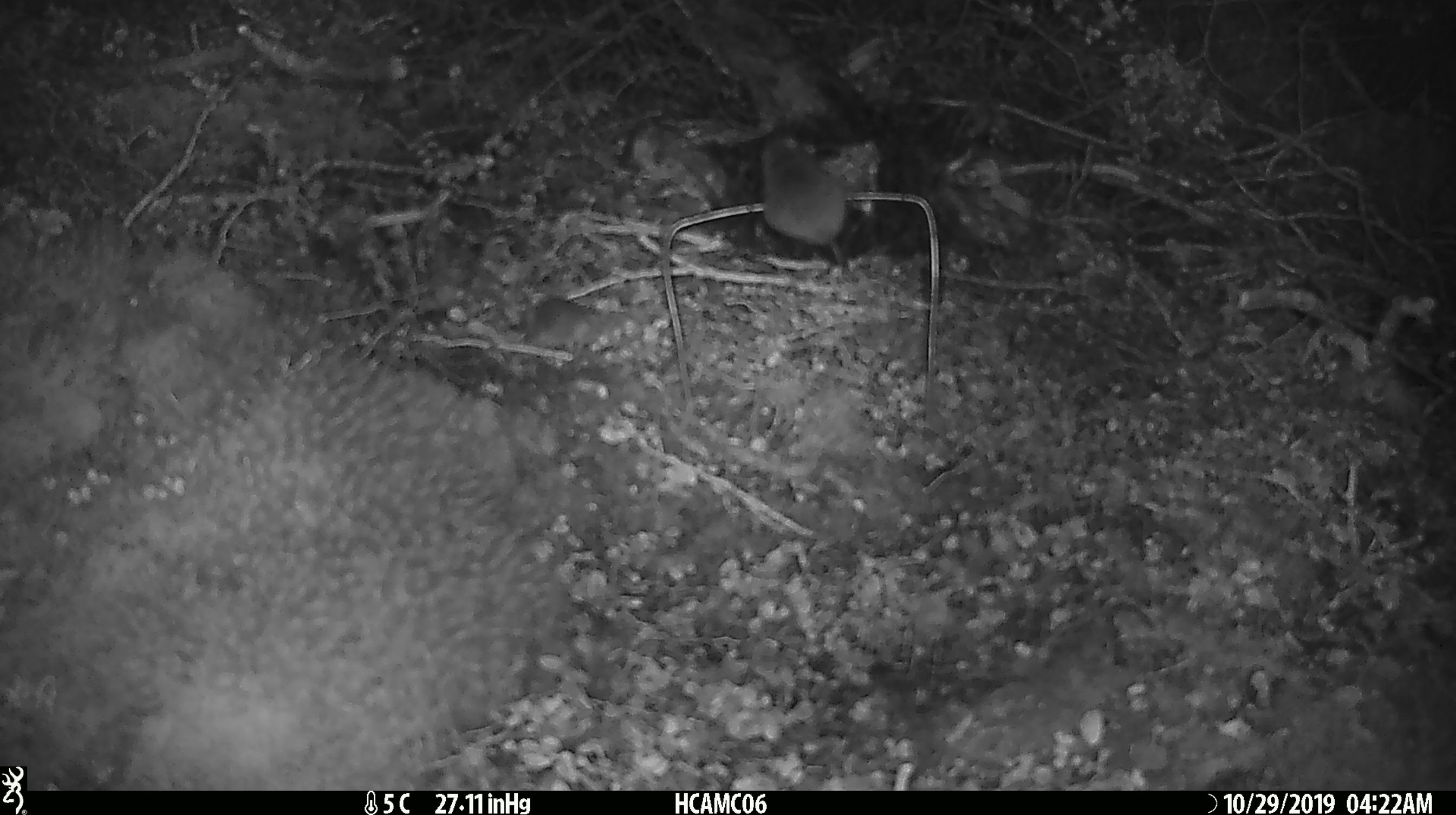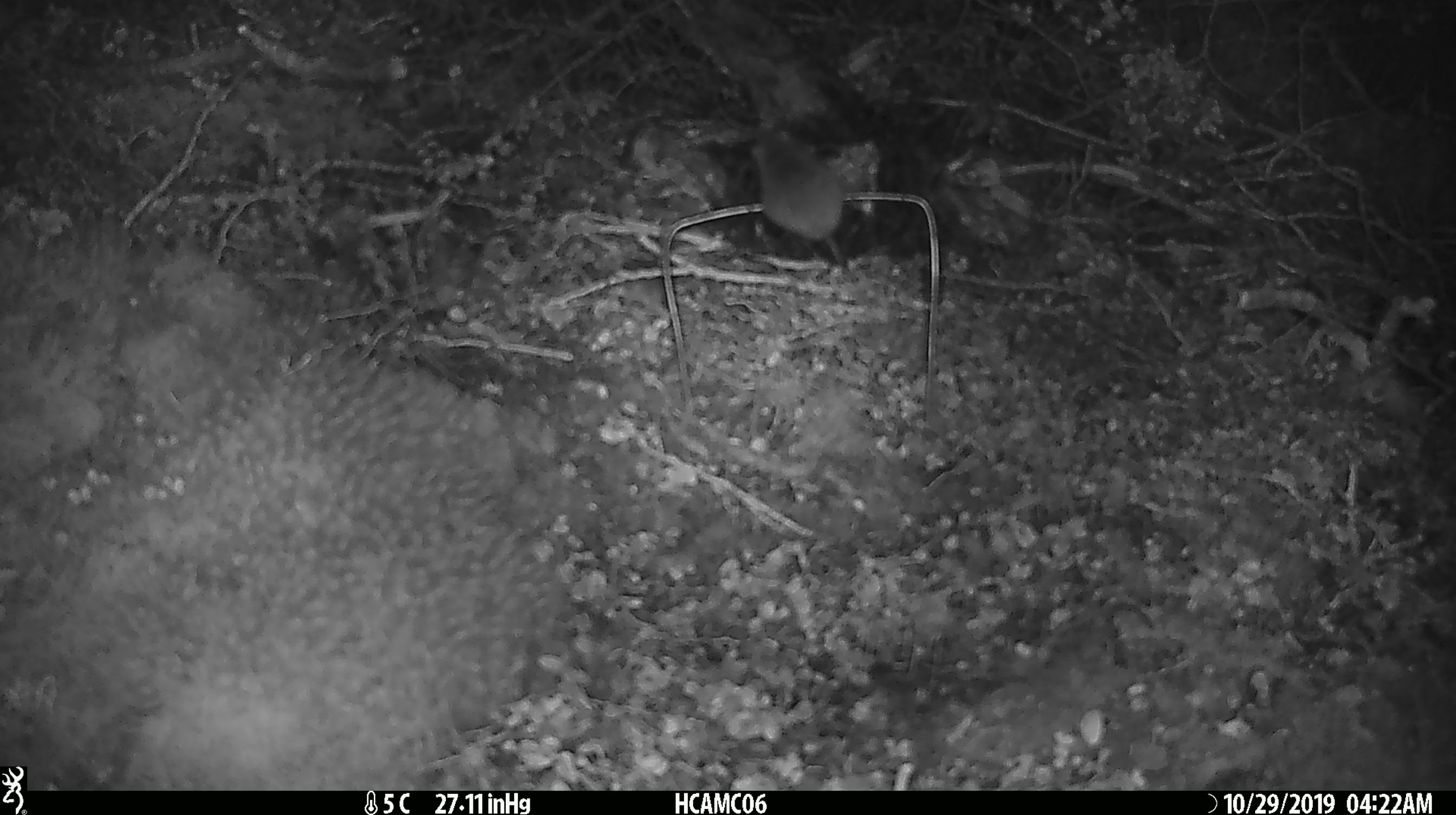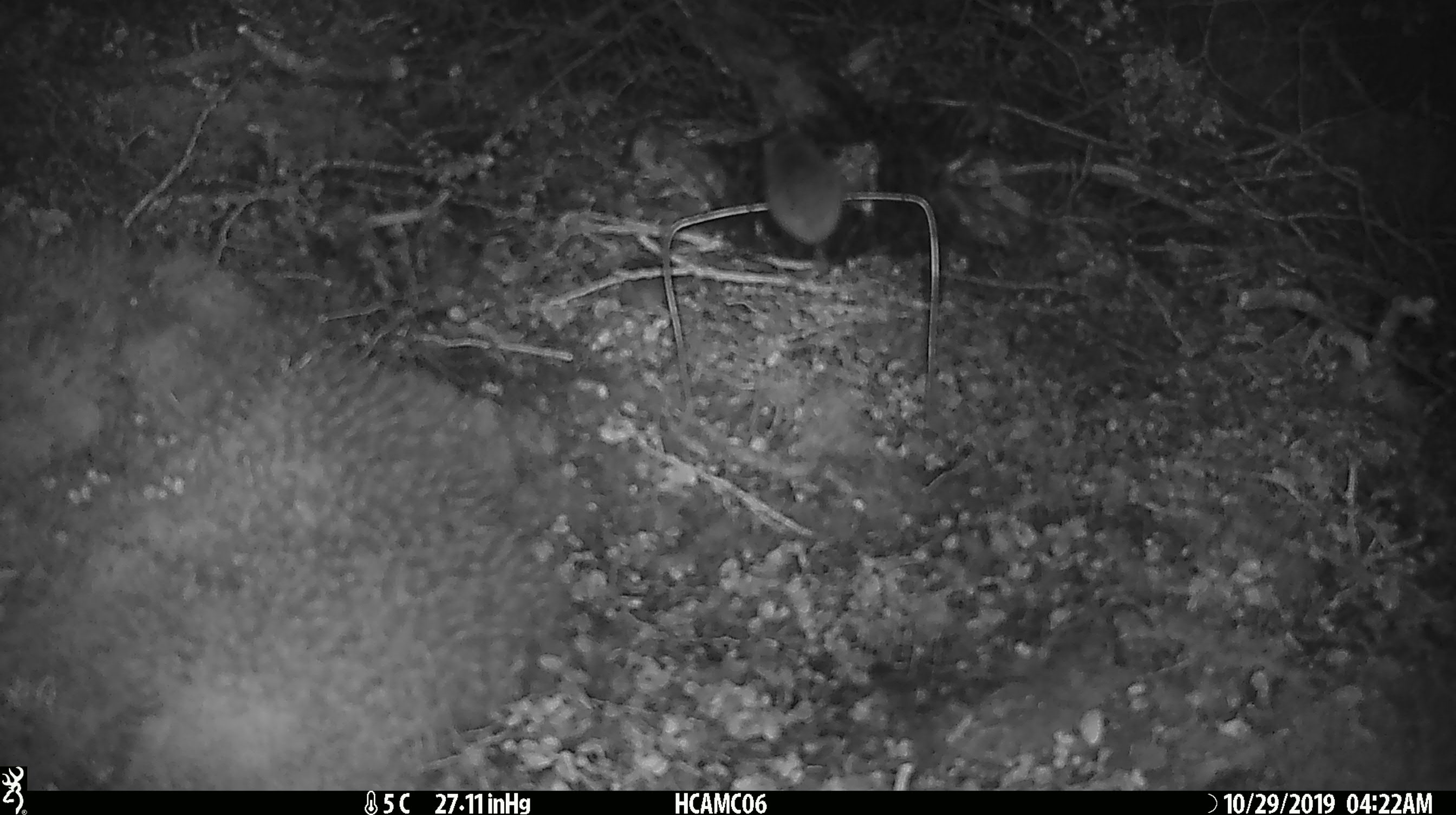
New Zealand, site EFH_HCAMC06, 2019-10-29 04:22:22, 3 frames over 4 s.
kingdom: Animalia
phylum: Chordata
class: Mammalia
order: Rodentia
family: Muridae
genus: Mus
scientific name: Mus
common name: mouse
Mouse (Mus).